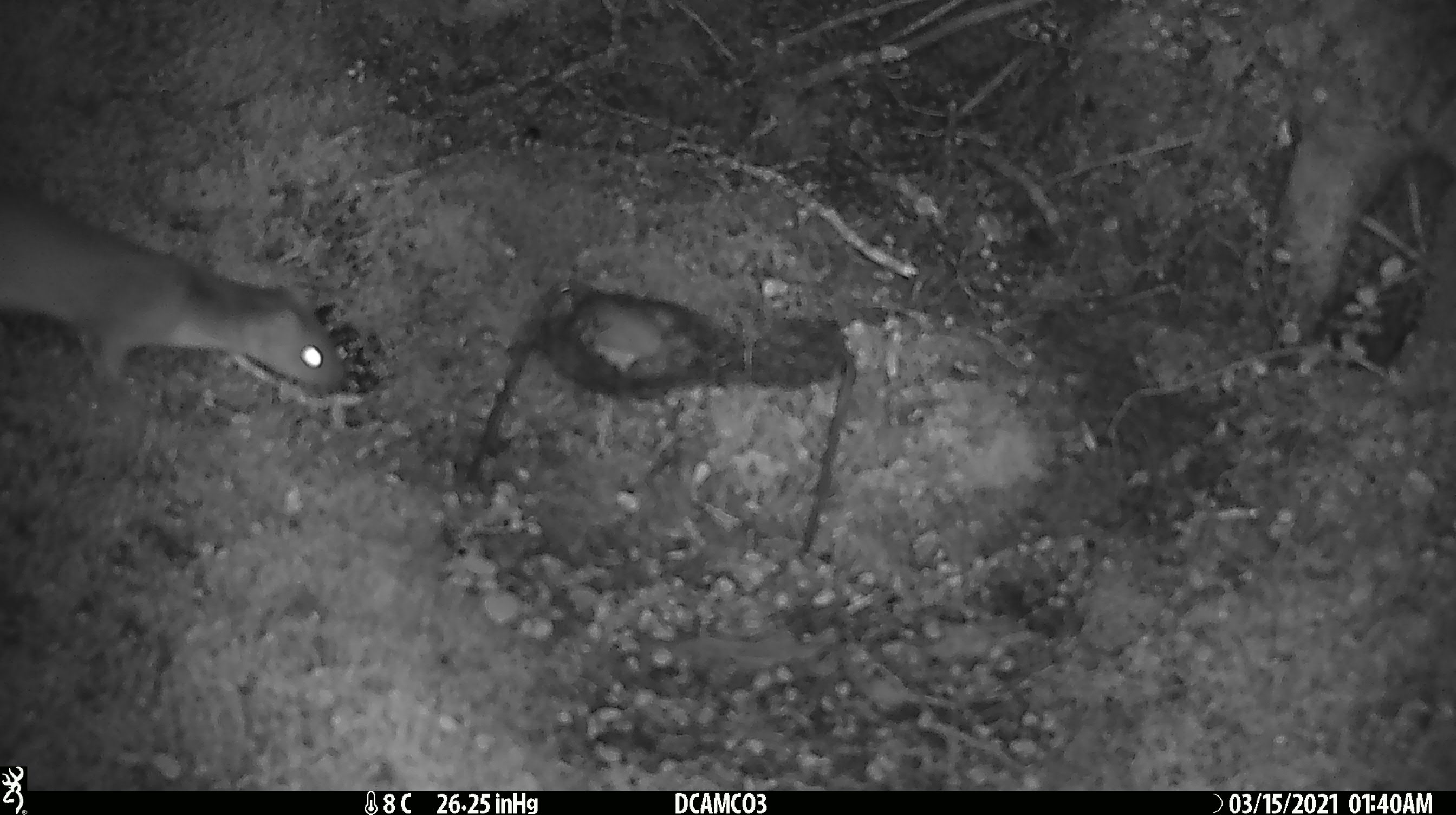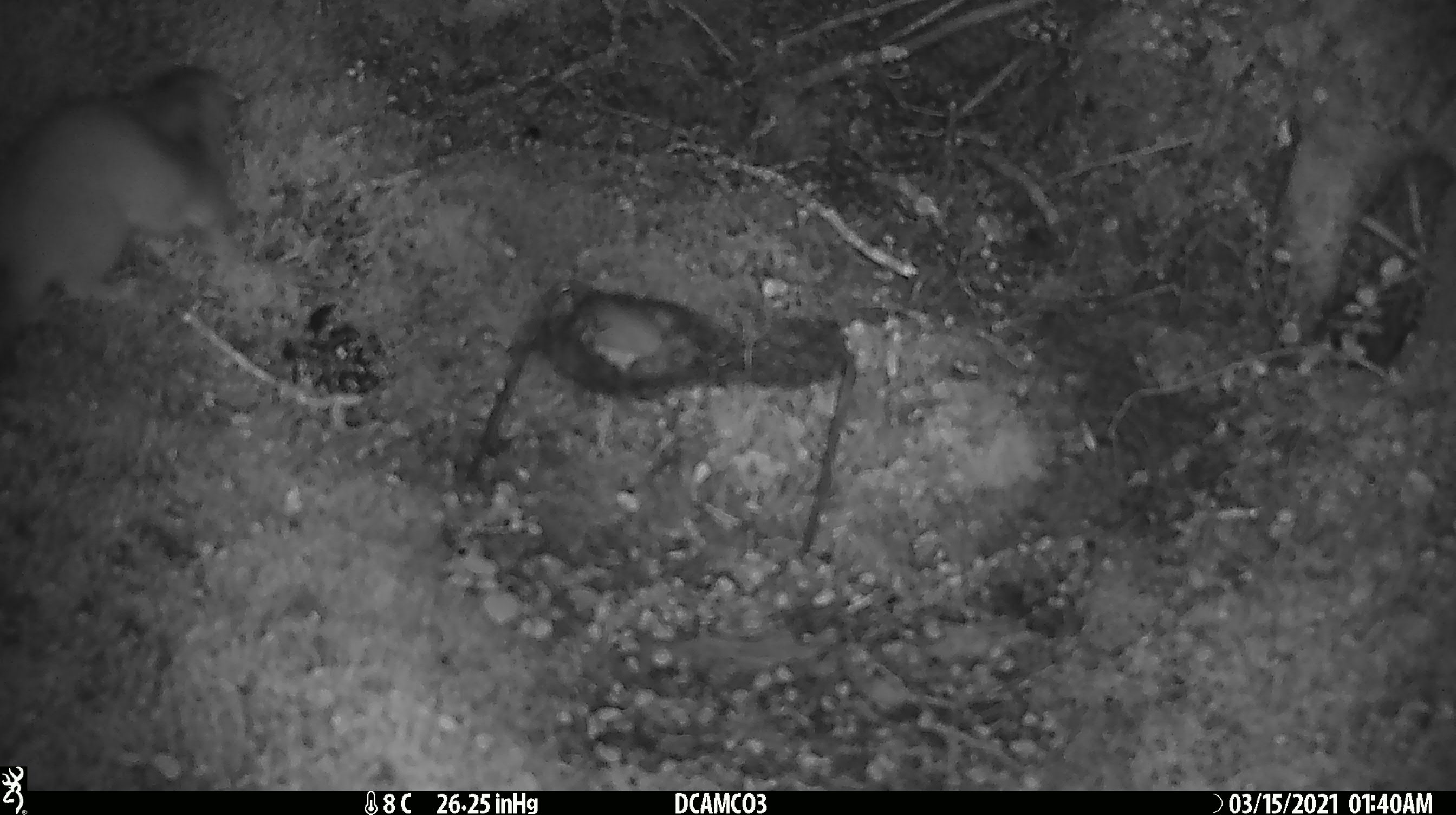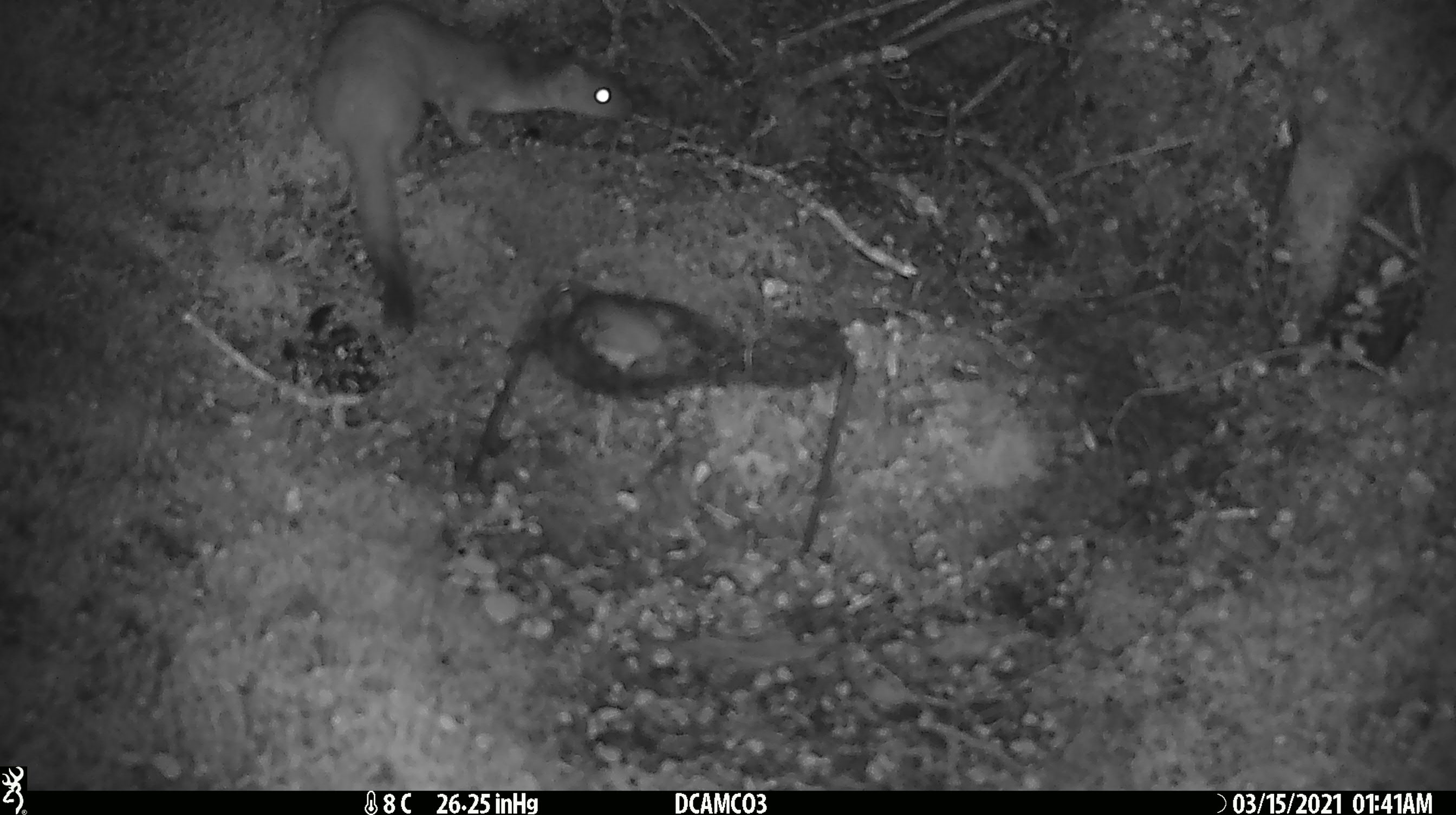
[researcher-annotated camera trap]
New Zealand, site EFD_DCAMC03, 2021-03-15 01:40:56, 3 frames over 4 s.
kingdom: Animalia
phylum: Chordata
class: Mammalia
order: Carnivora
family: Mustelidae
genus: Mustela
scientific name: Mustela erminea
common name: stoat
Stoat (Mustela erminea).